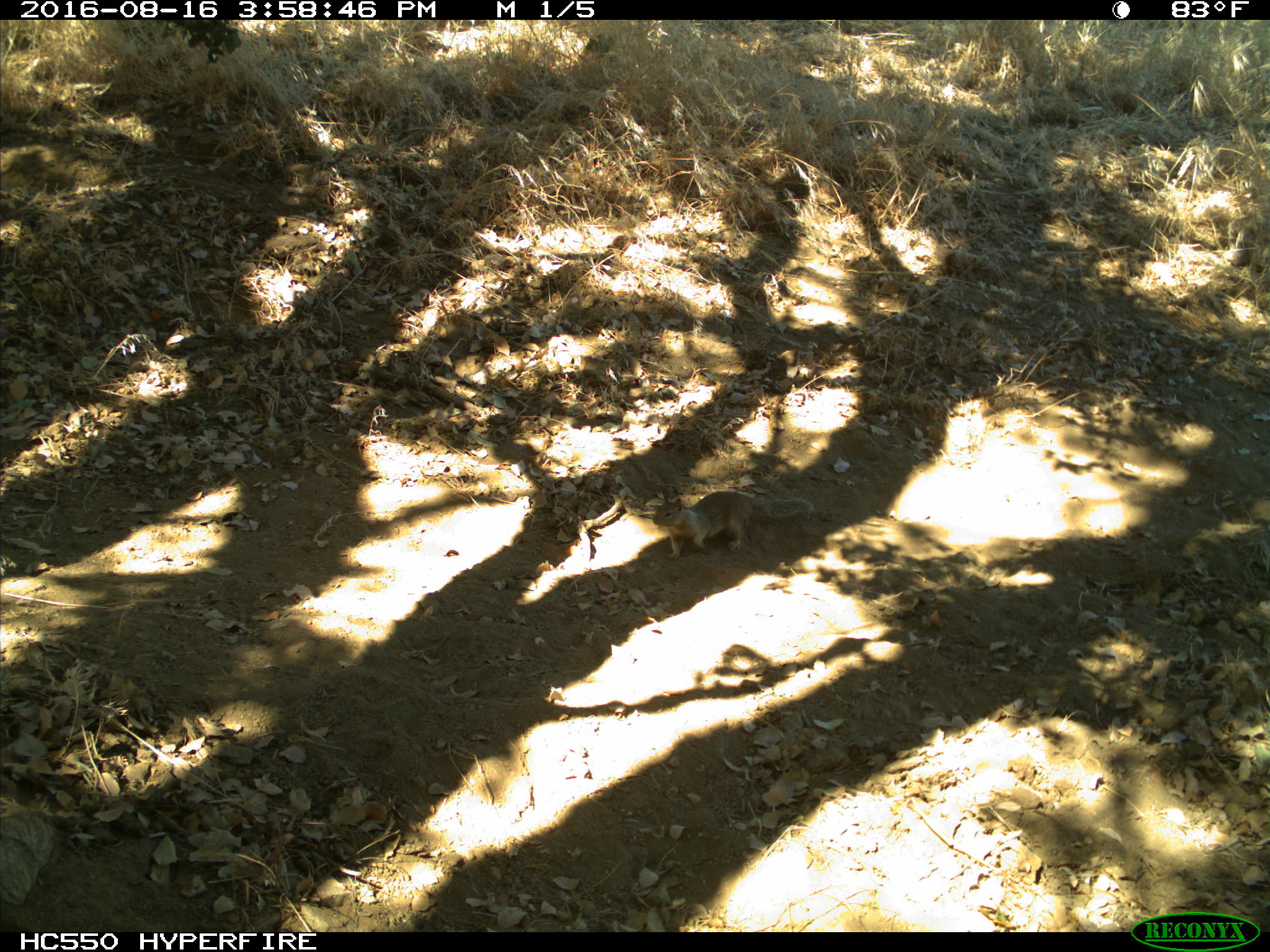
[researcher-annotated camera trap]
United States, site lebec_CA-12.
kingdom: Animalia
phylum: Chordata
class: Mammalia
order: Rodentia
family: Sciuridae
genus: Otospermophilus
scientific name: Otospermophilus beecheyi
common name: california ground squirrel